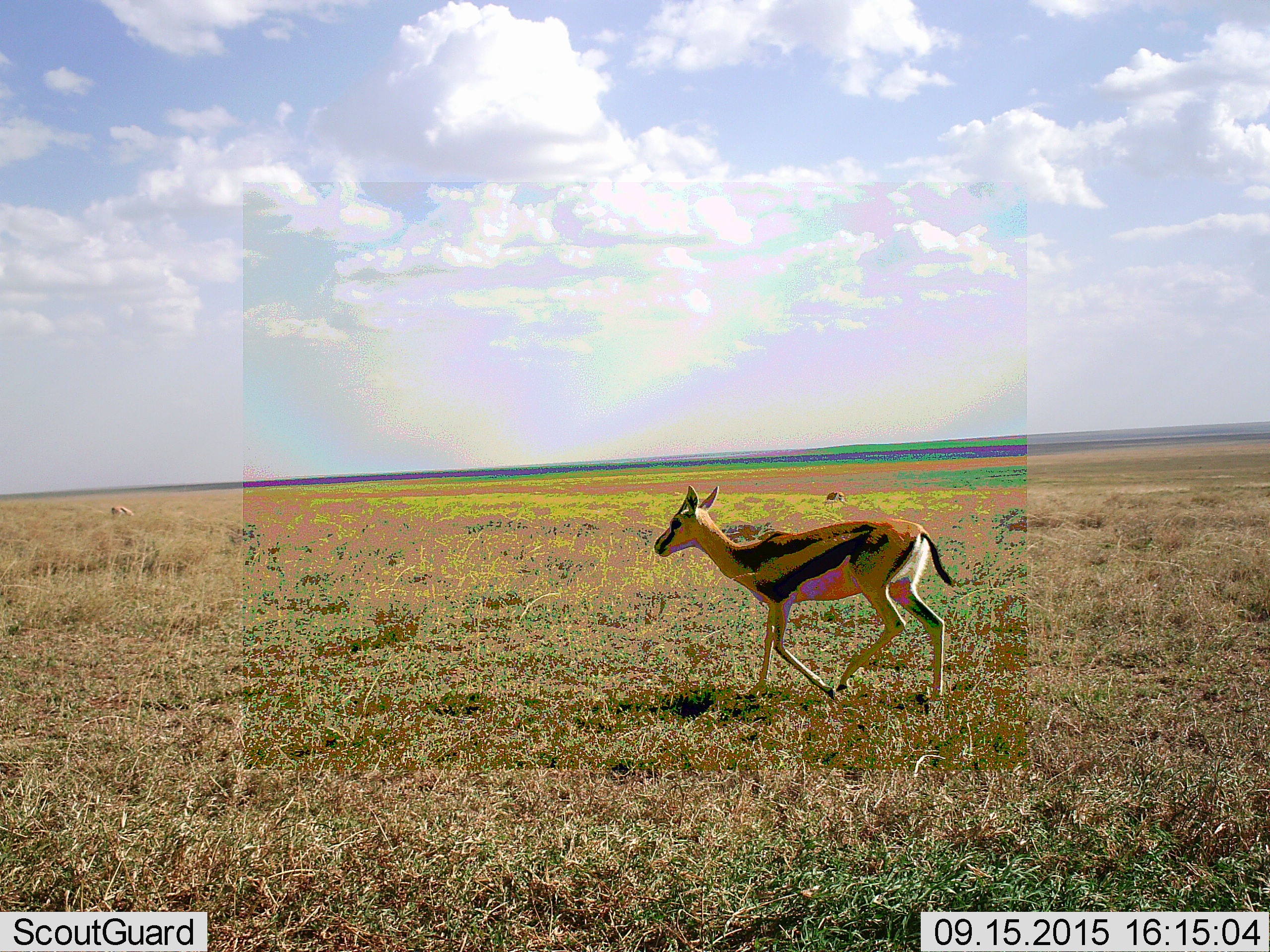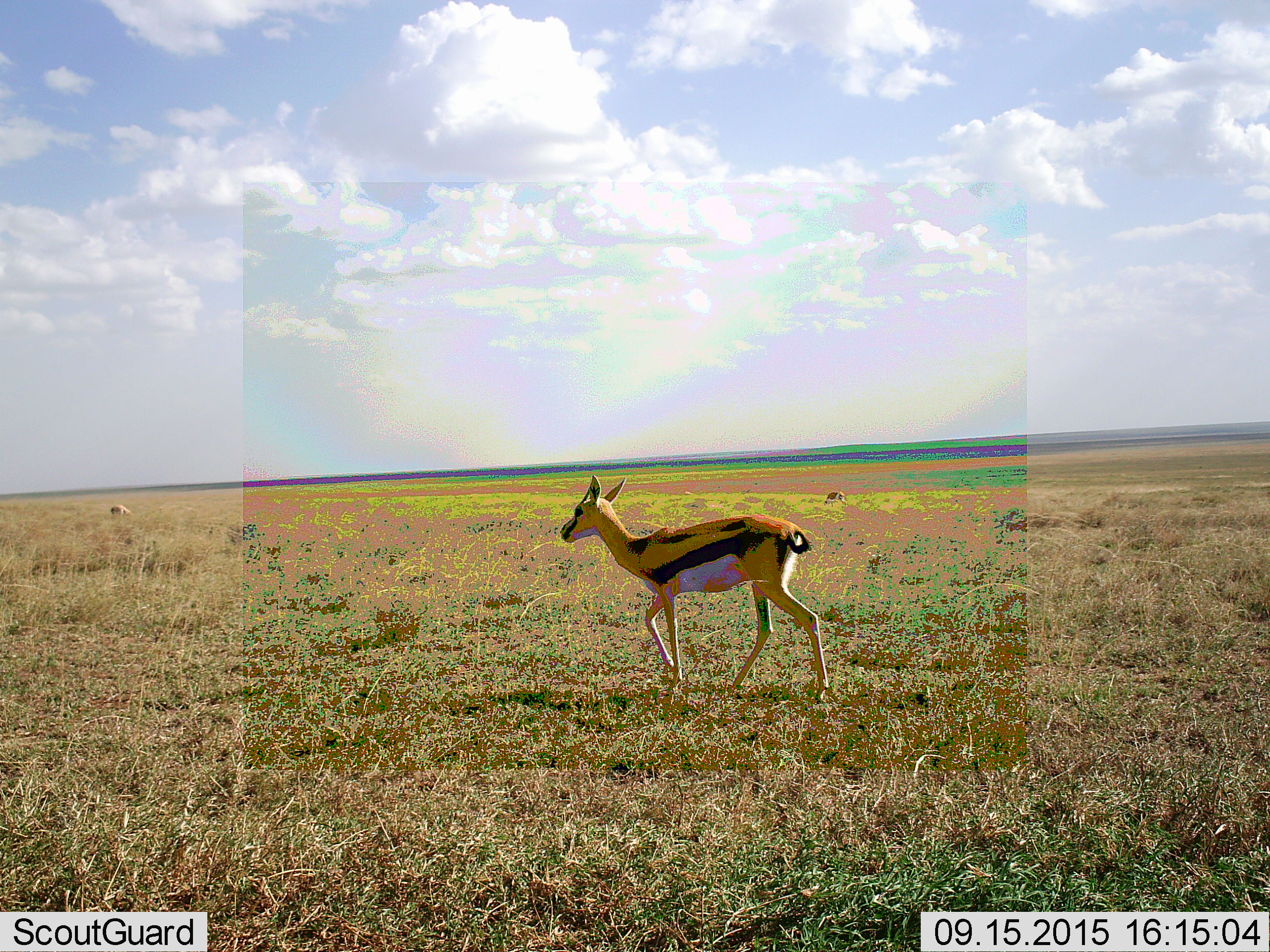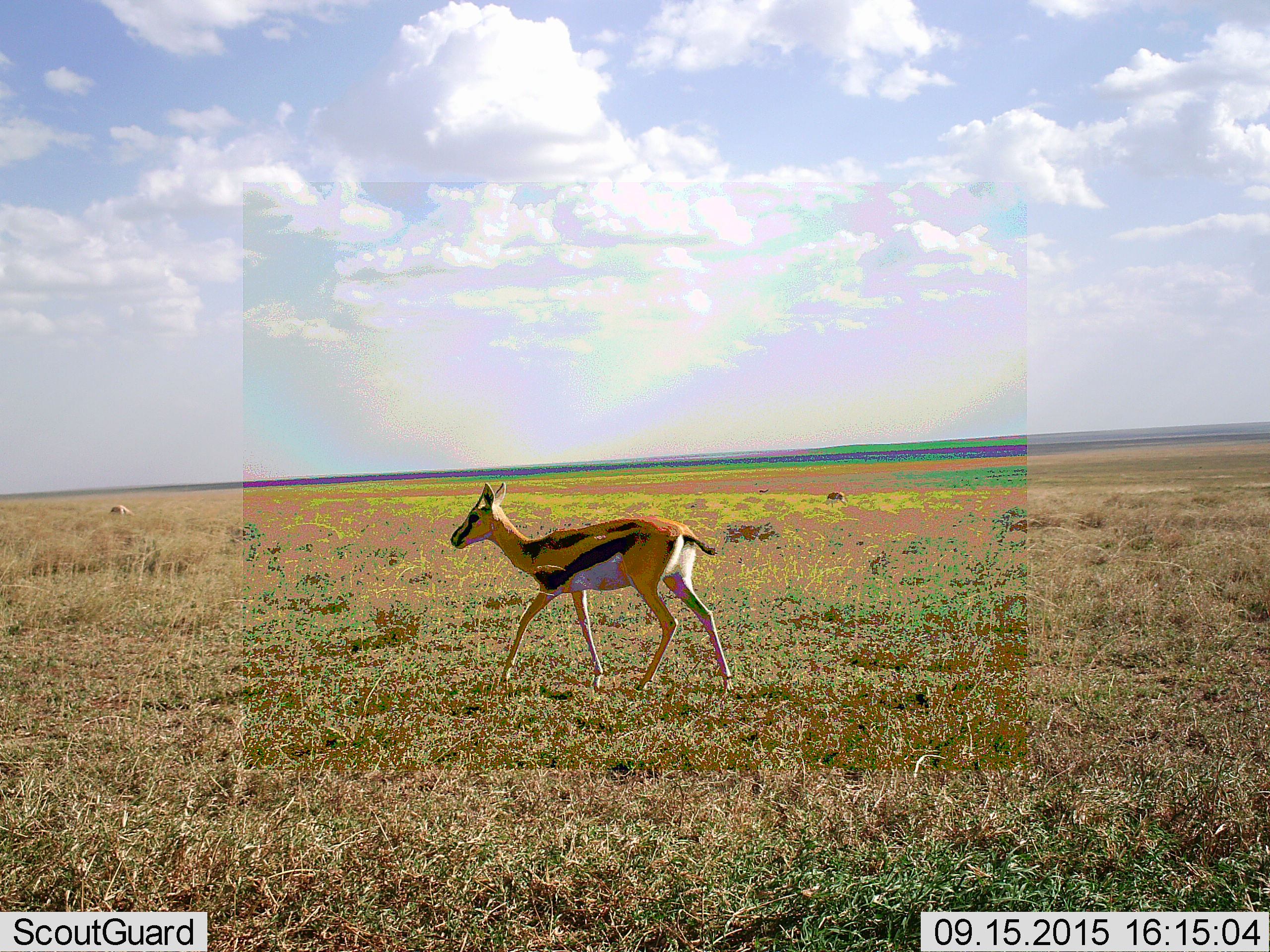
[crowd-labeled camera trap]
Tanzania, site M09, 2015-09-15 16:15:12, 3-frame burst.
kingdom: Animalia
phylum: Chordata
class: Mammalia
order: Artiodactyla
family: Bovidae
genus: Eudorcas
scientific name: Eudorcas thomsonii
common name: thomson's gazelle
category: gazellethomsons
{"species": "gazellethomsons (thomson's gazelle) (Eudorcas thomsonii)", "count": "2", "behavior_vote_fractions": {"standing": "29%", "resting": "14%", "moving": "100%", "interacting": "0%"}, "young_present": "0%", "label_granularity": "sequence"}